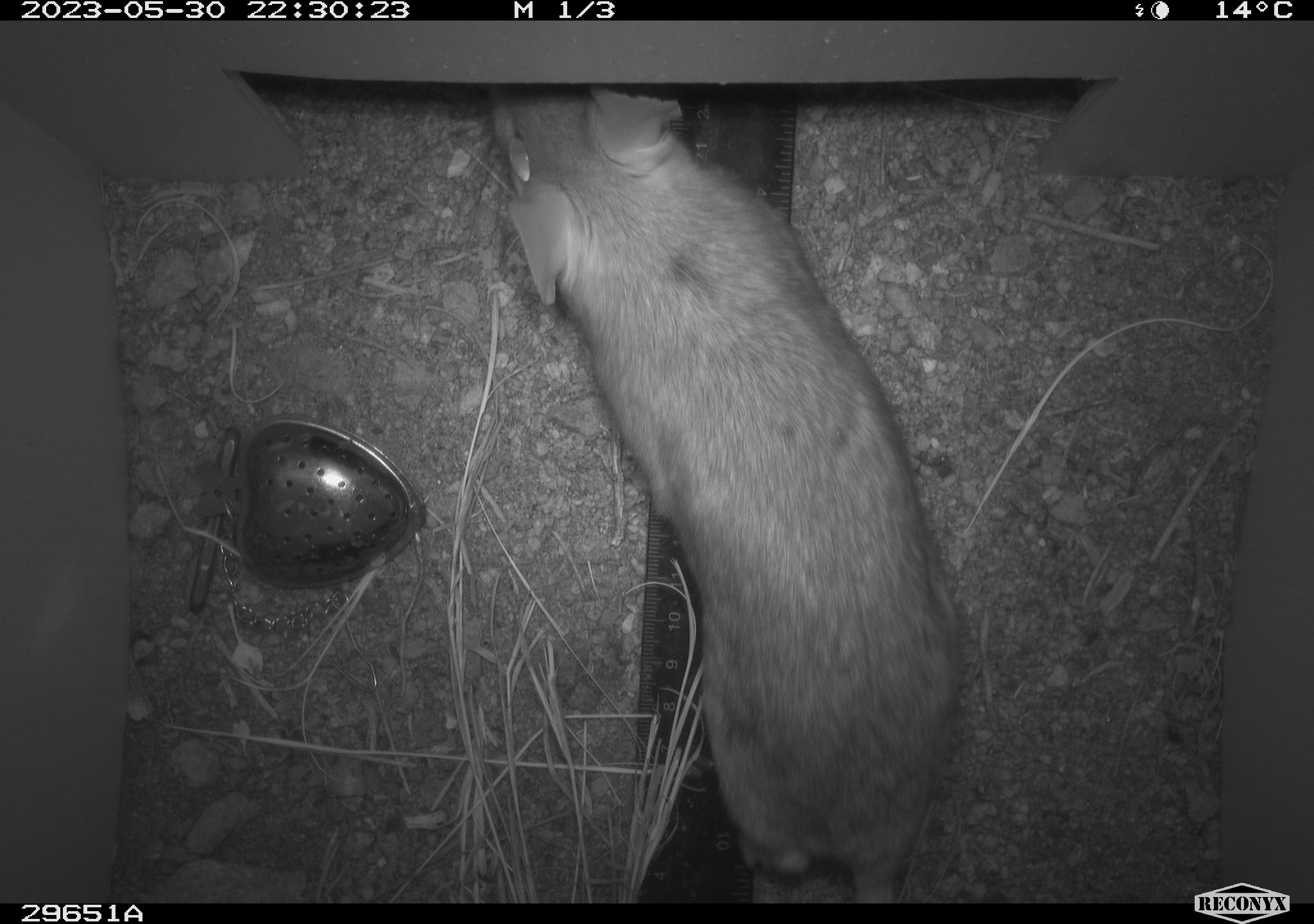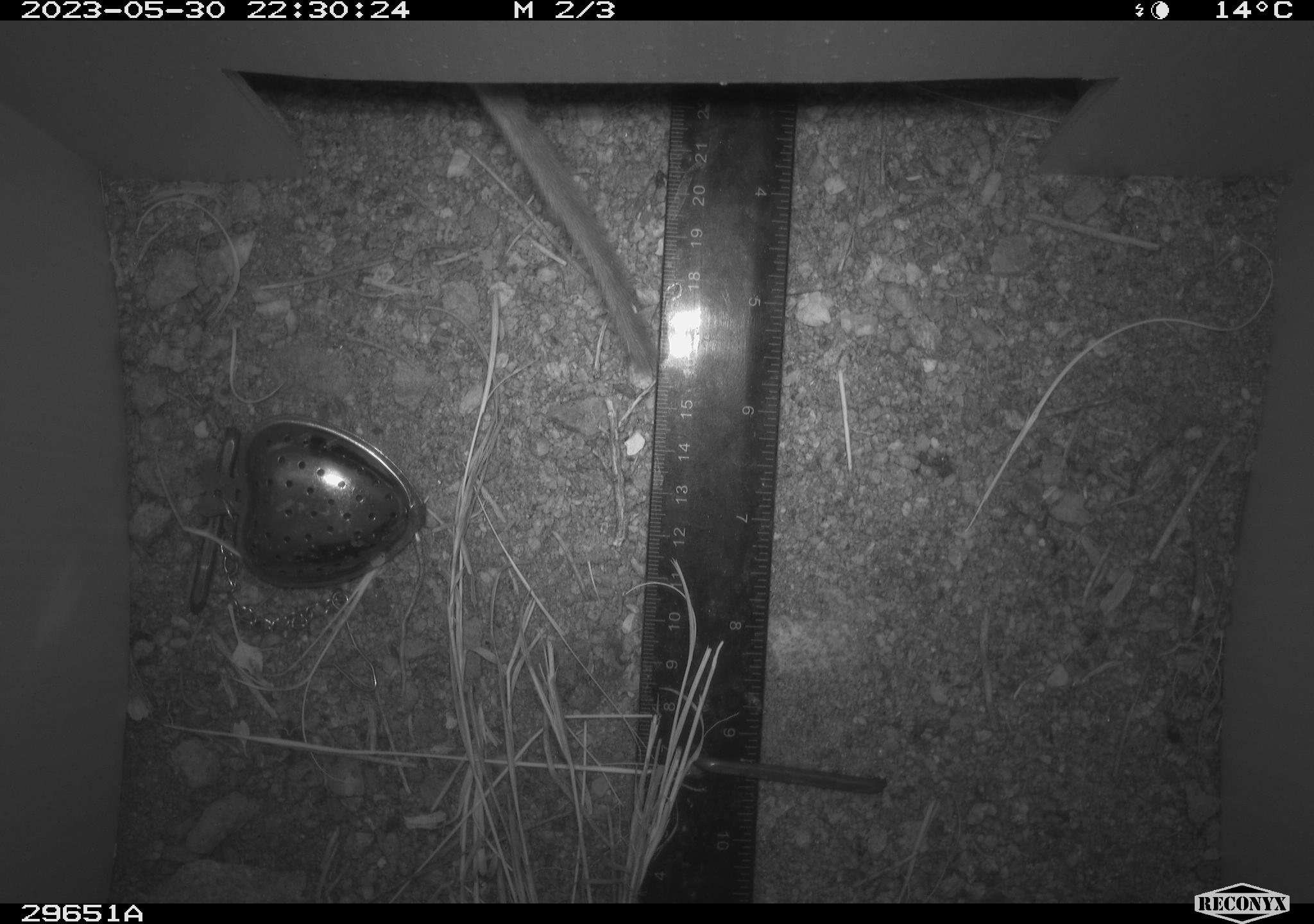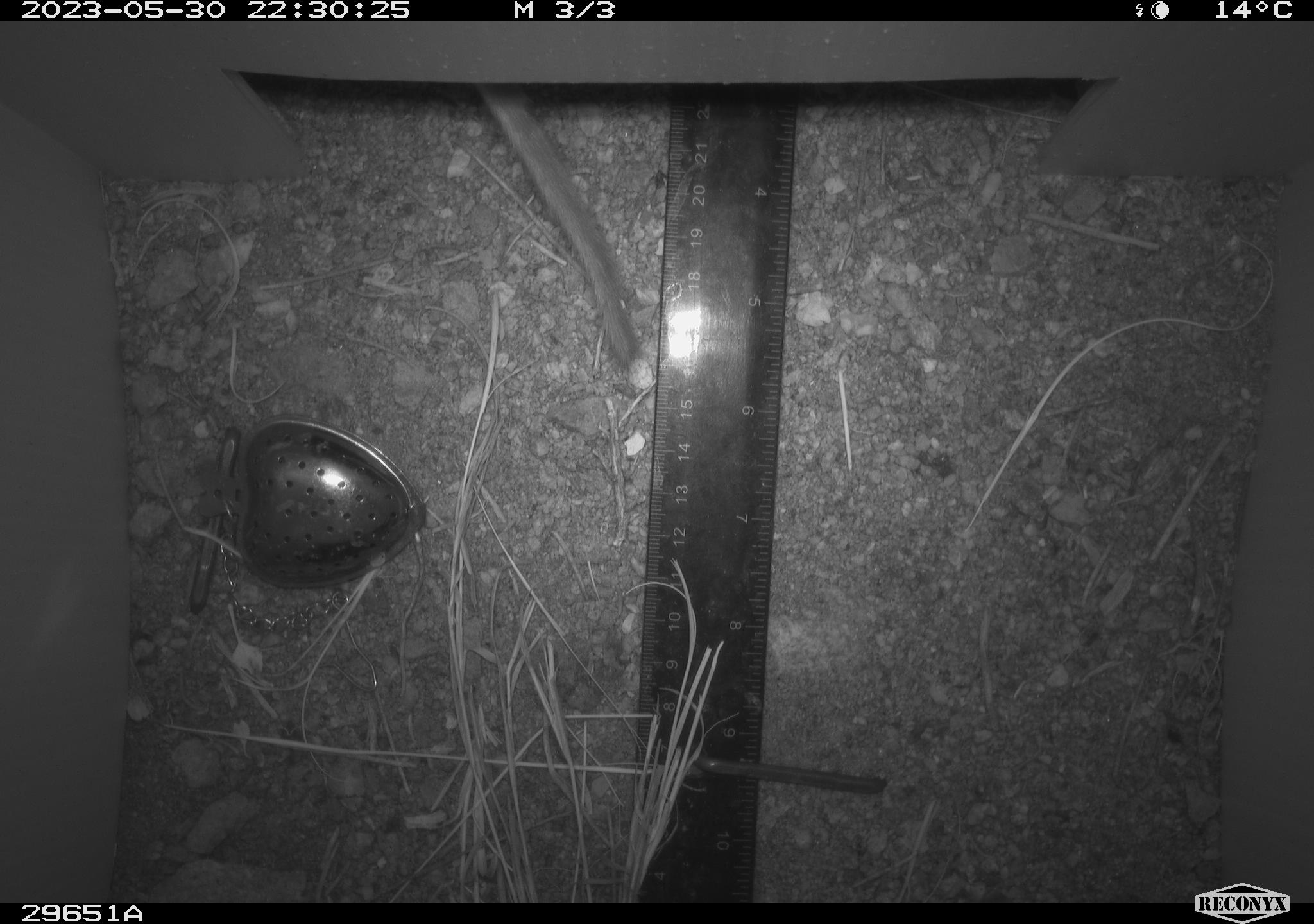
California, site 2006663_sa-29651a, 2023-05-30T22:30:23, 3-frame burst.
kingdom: Animalia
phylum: Chordata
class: Mammalia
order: Rodentia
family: Cricetidae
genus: Neotoma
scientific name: Neotoma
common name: pack rat or woodrat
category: neotoma species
Neotoma species (pack rat or woodrat) (Neotoma).